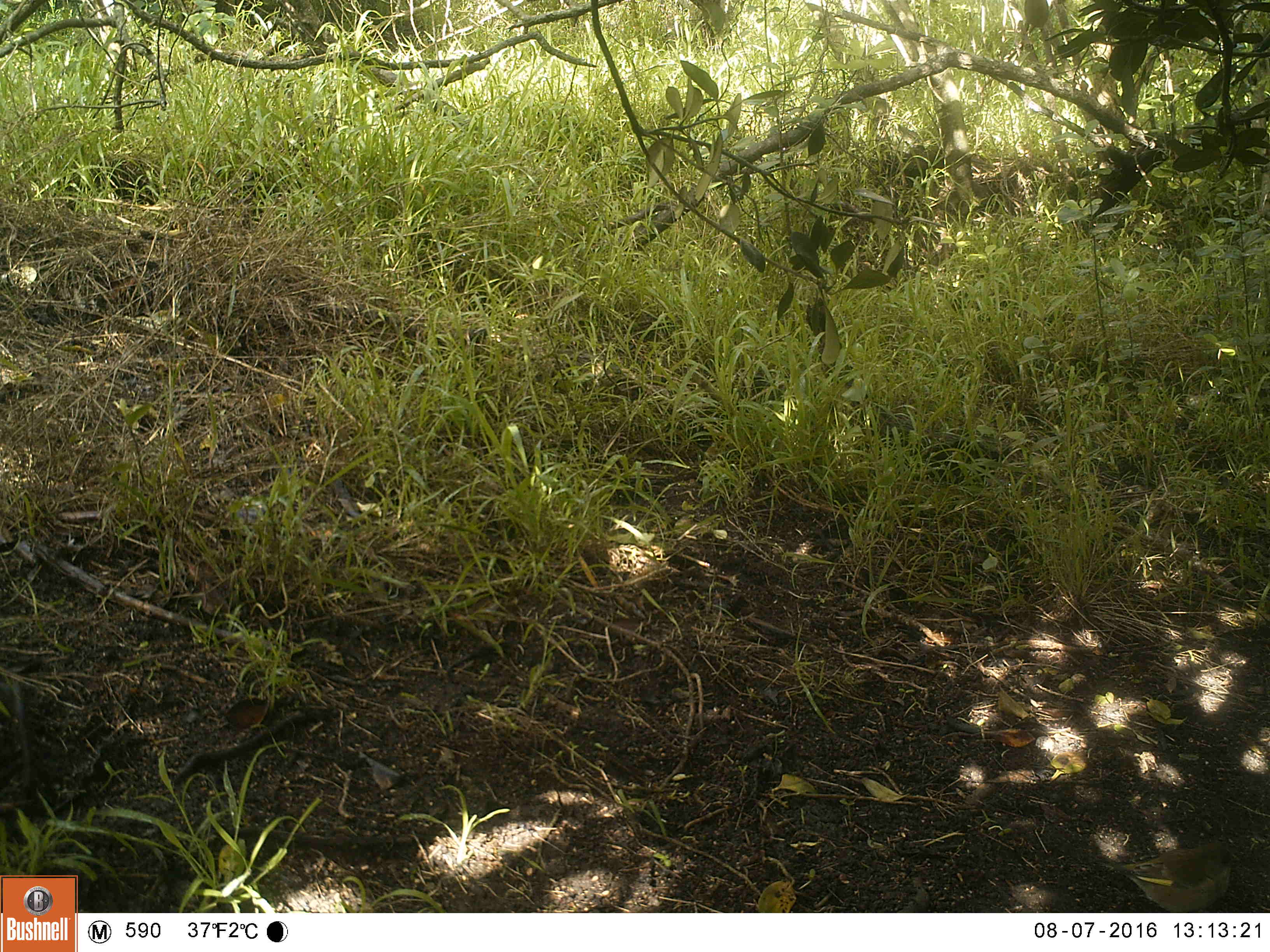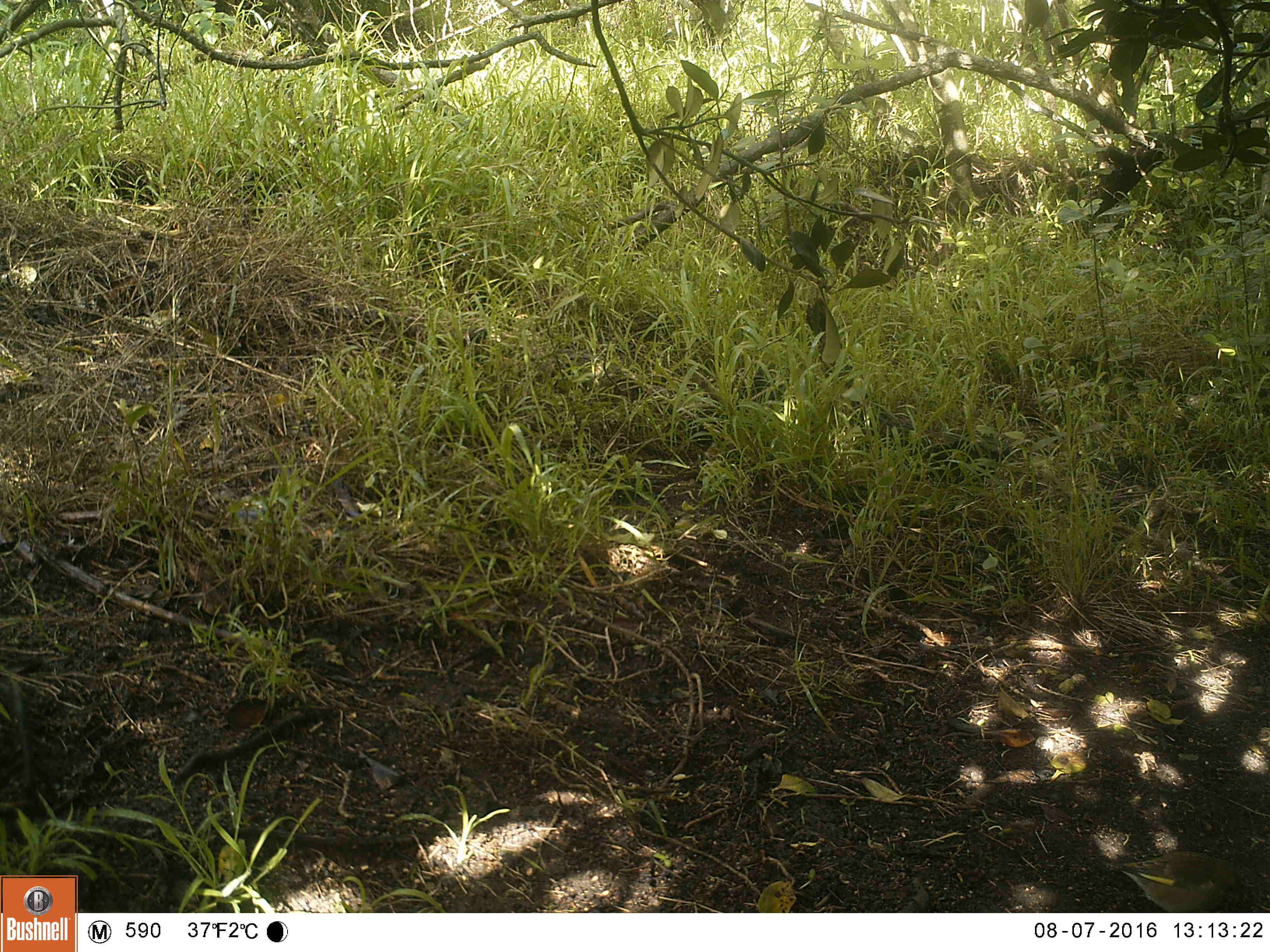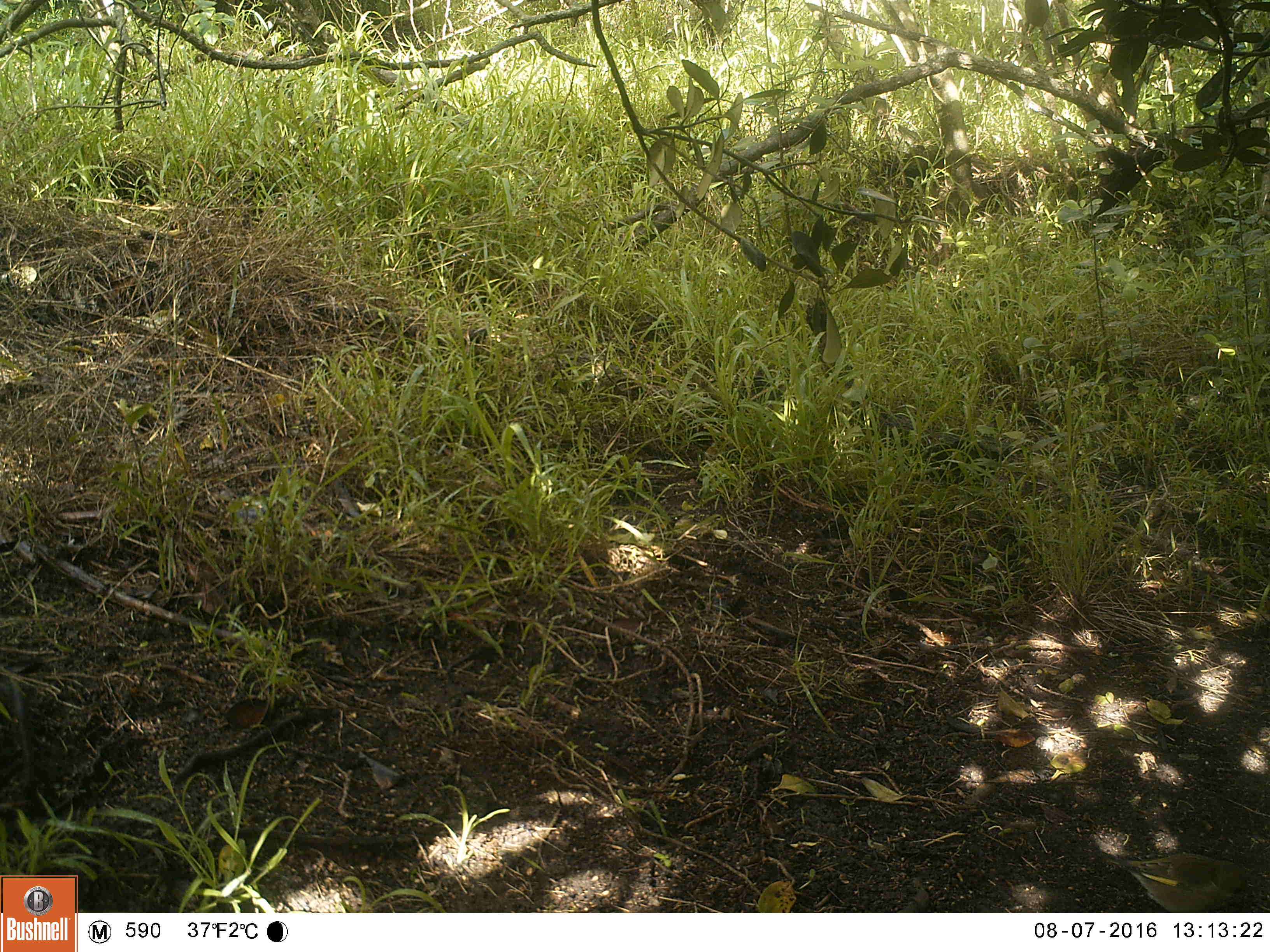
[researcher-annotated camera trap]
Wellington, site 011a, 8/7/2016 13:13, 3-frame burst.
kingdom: Animalia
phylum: Chordata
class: Aves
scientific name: Aves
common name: bird